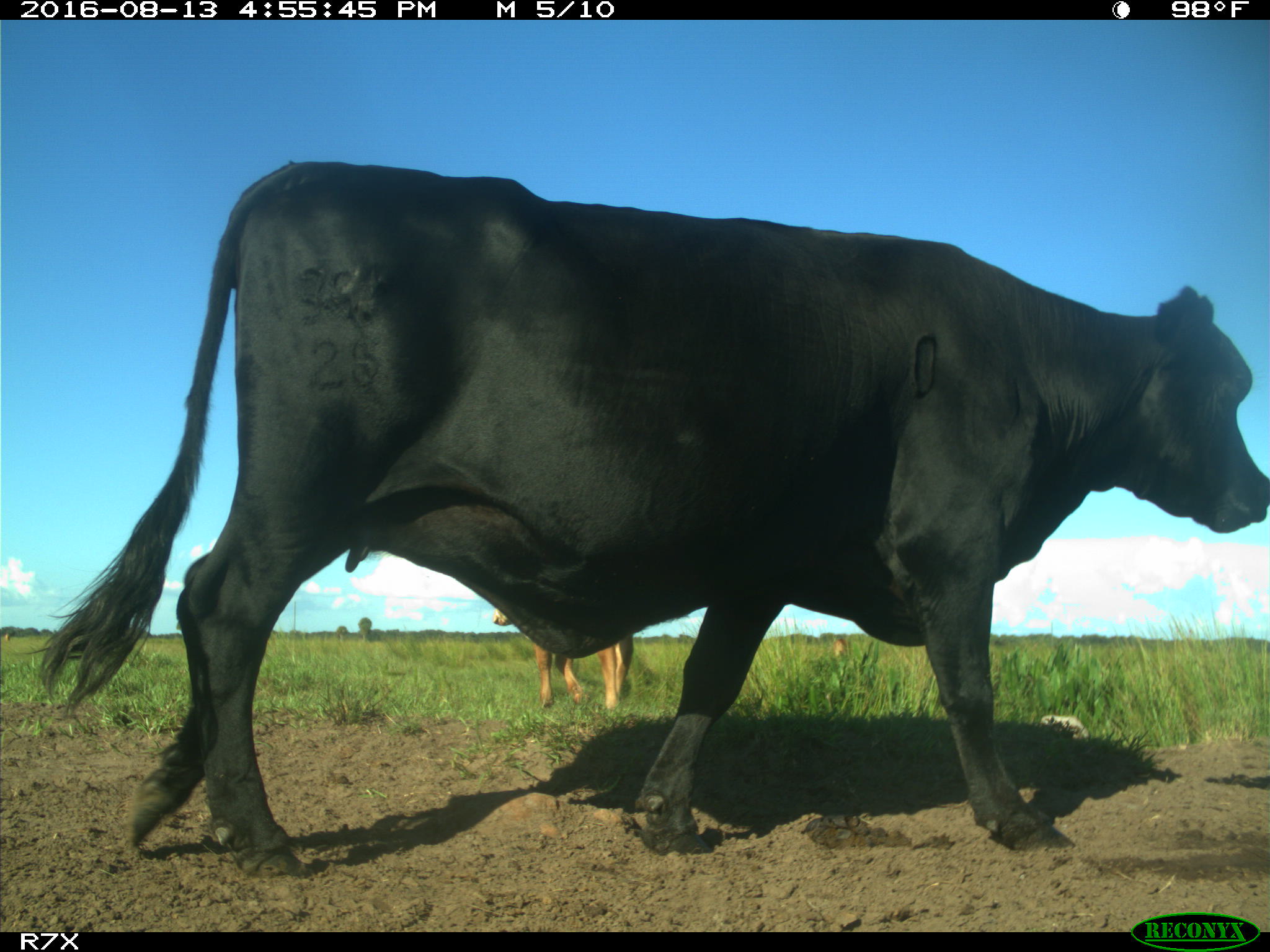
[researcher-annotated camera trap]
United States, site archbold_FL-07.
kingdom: Animalia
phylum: Chordata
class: Mammalia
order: Artiodactyla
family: Bovidae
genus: Bos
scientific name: Bos taurus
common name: domestic cow